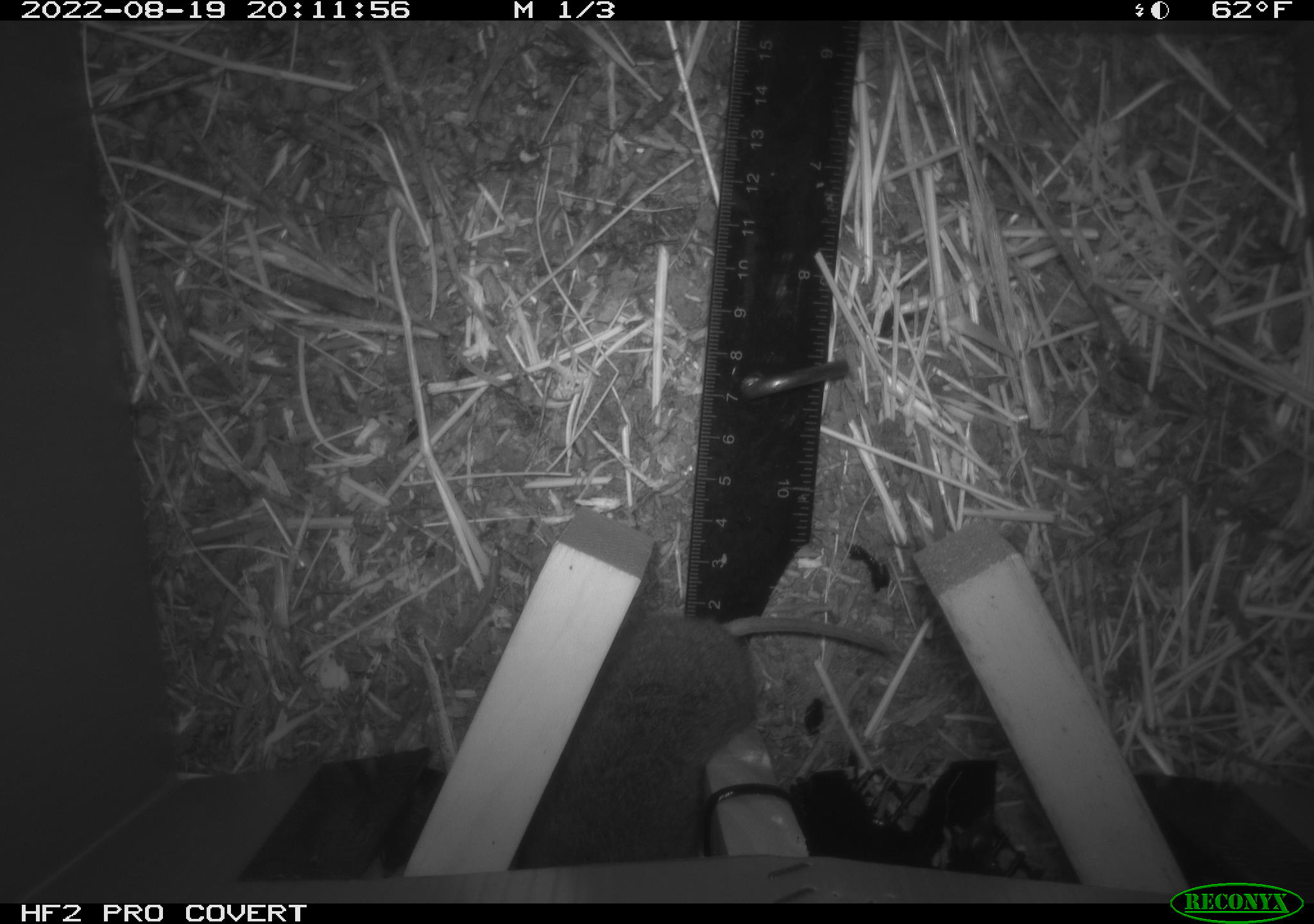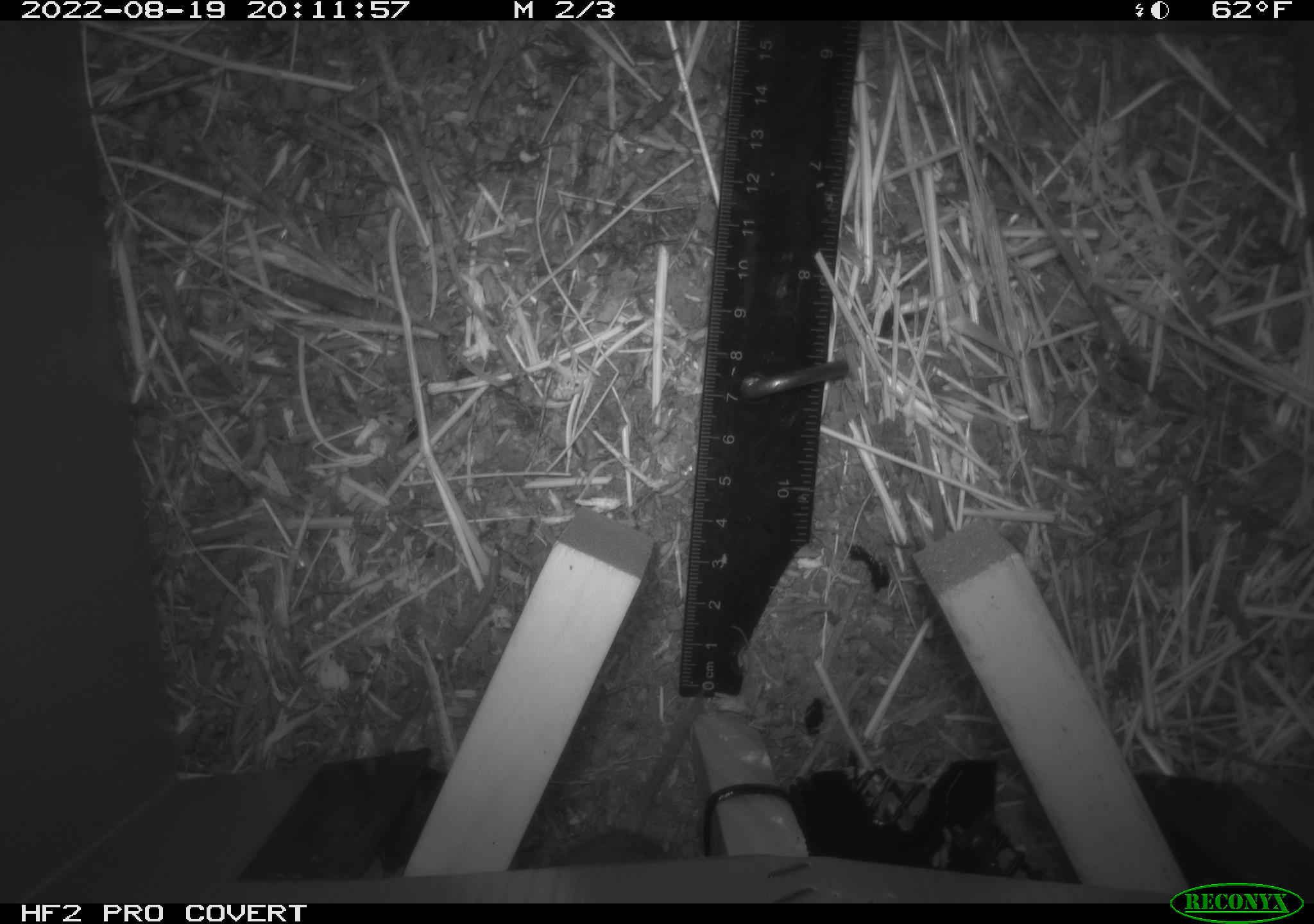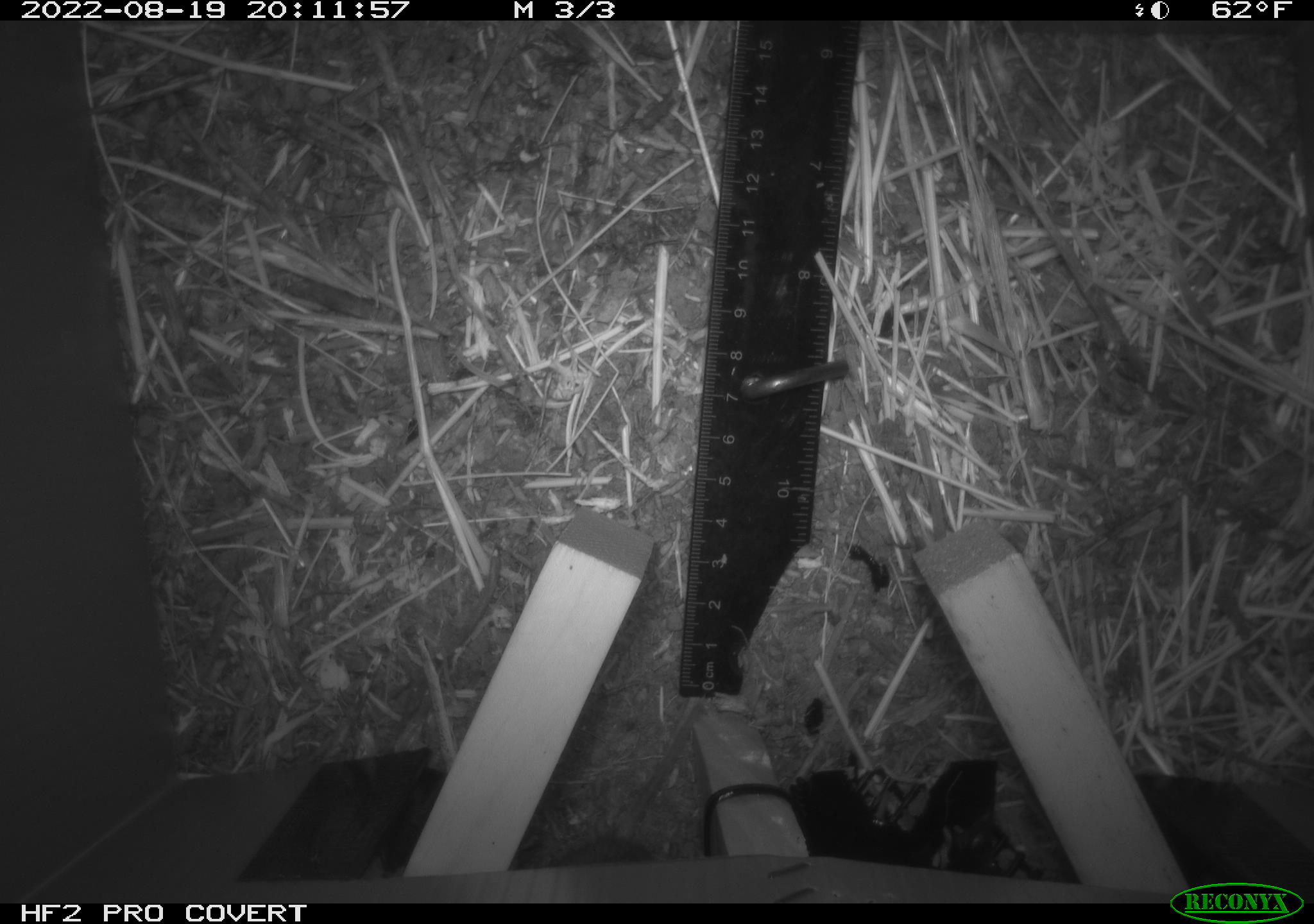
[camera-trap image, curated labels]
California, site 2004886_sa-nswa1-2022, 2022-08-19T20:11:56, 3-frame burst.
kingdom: Animalia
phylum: Chordata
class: Mammalia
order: Rodentia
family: Cricetidae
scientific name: Cricetidae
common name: hamsters, voles, lemmings, and allies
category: cricetidae family